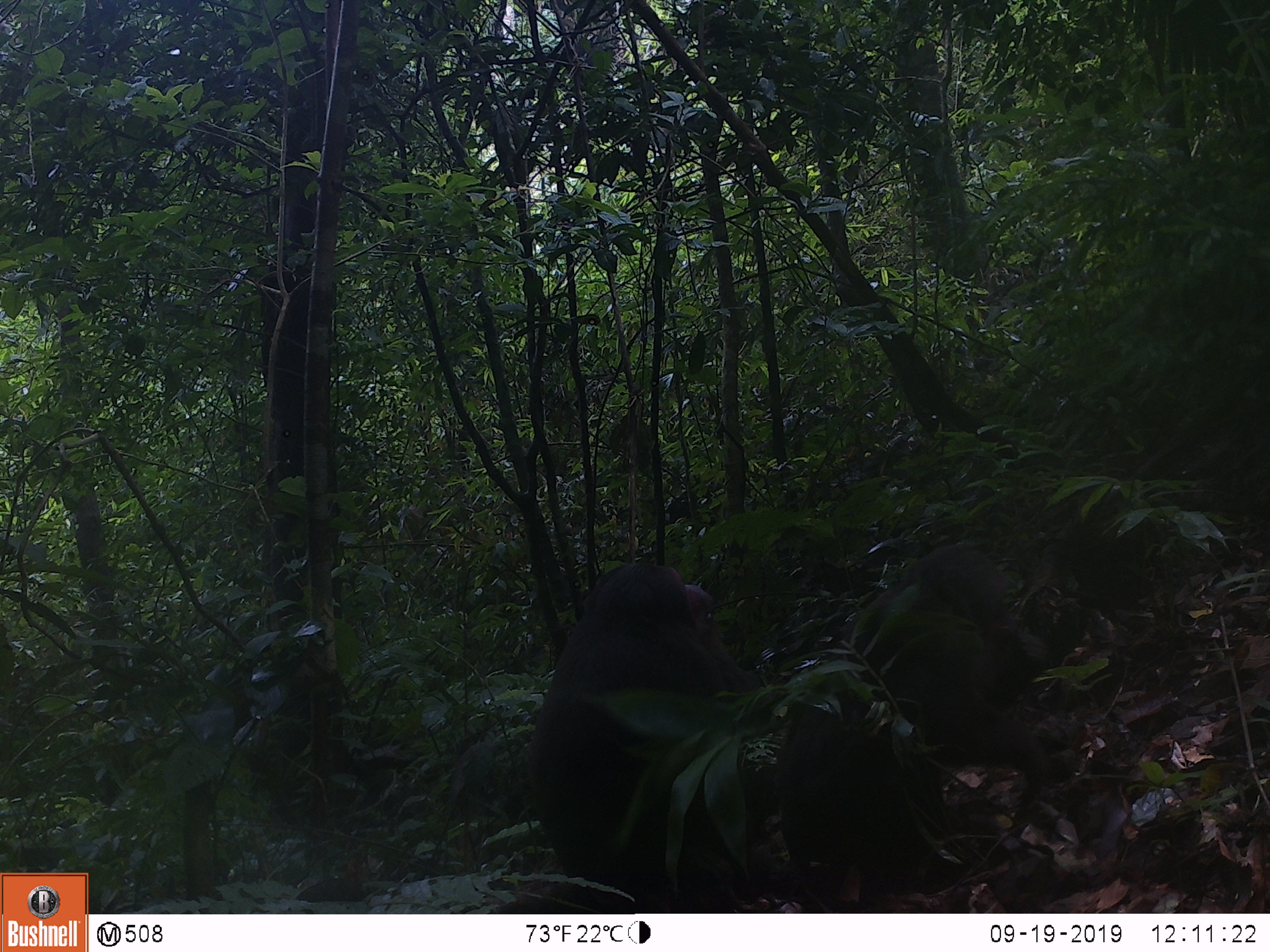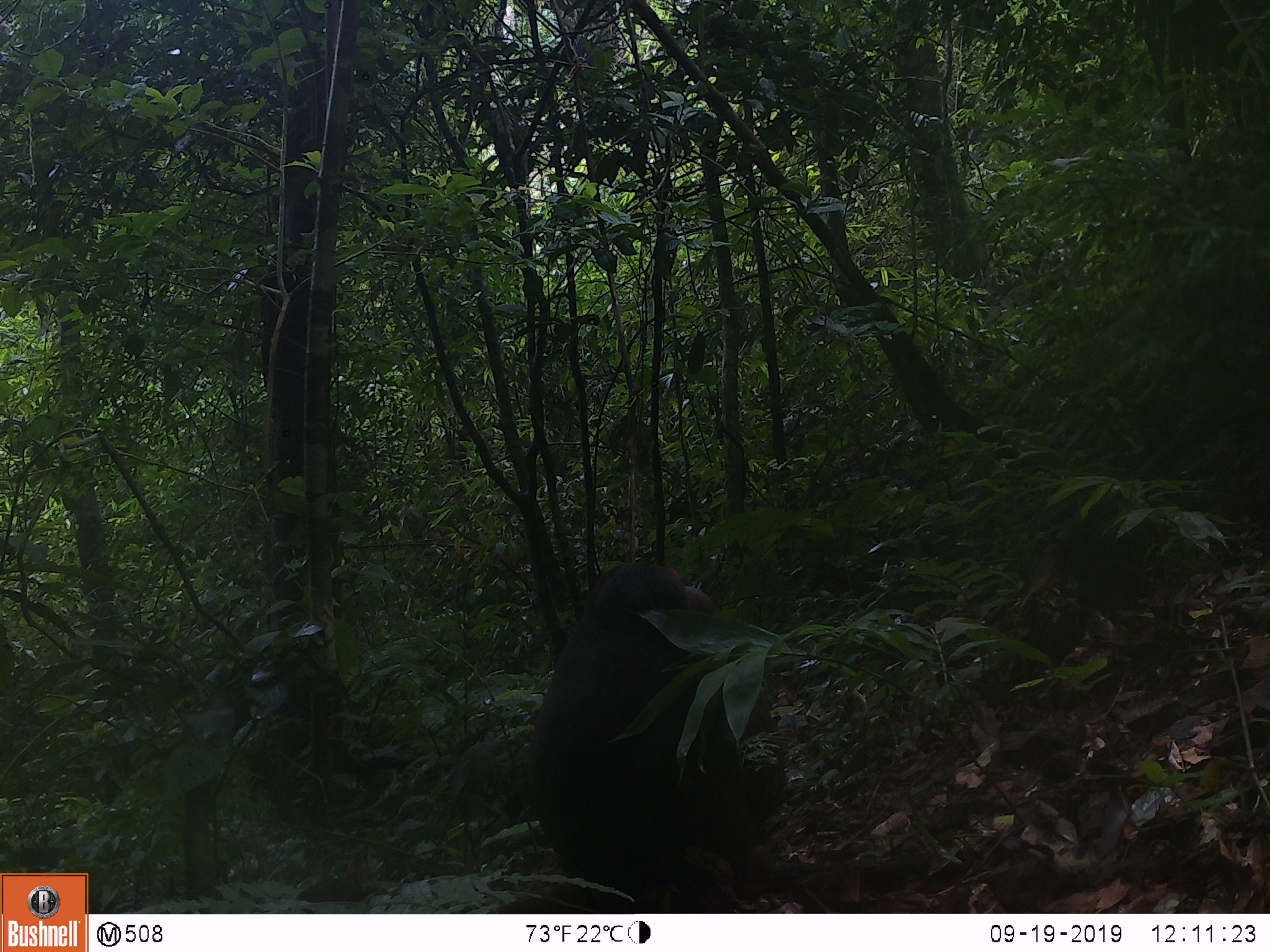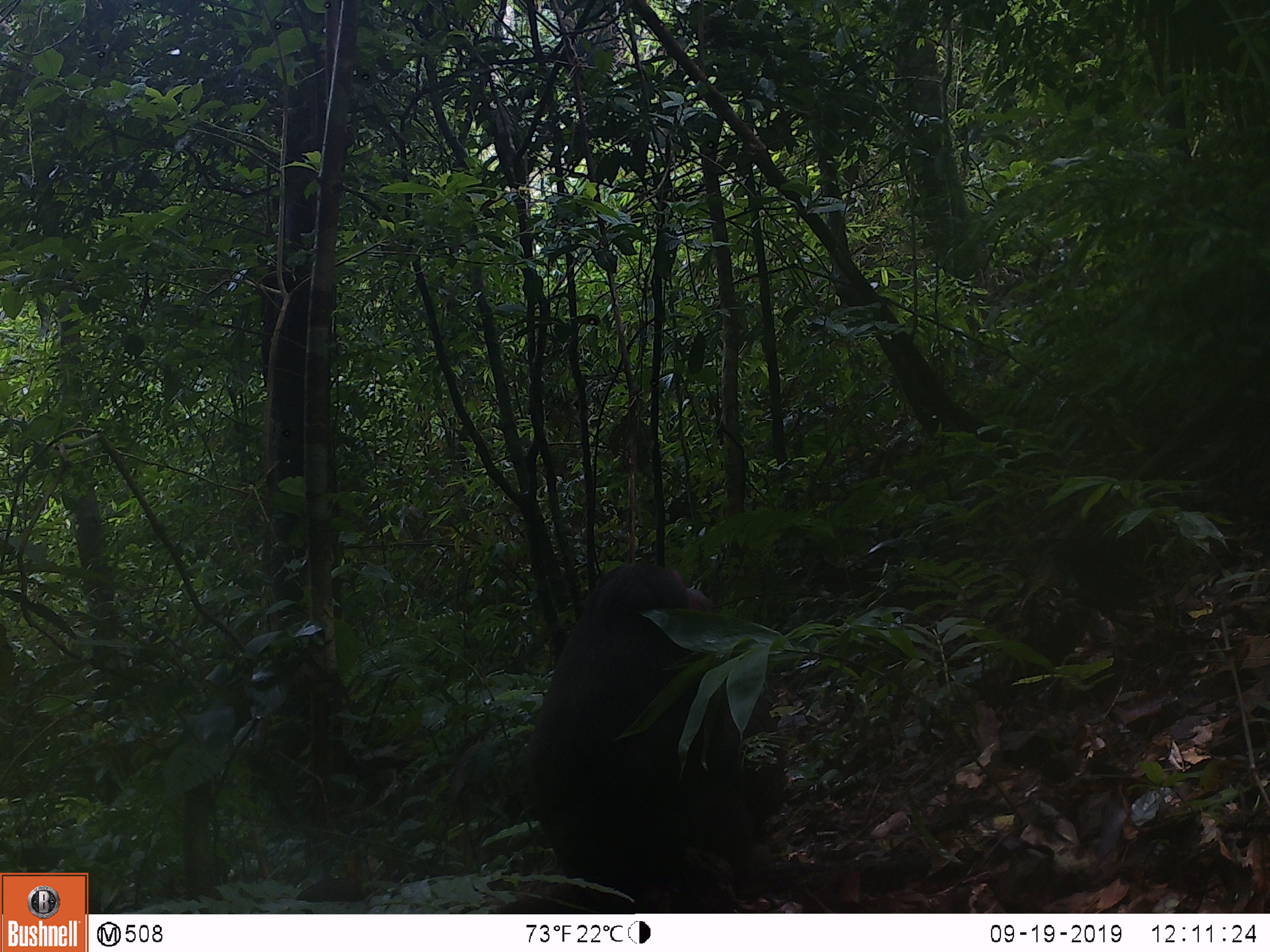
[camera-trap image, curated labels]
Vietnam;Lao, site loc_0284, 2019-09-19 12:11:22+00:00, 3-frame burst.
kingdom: Animalia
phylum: Chordata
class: Mammalia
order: Primates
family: Cercopithecidae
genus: Macaca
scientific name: Macaca arctoides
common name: stump-tailed macaque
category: stump tailed macaque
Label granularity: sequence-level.